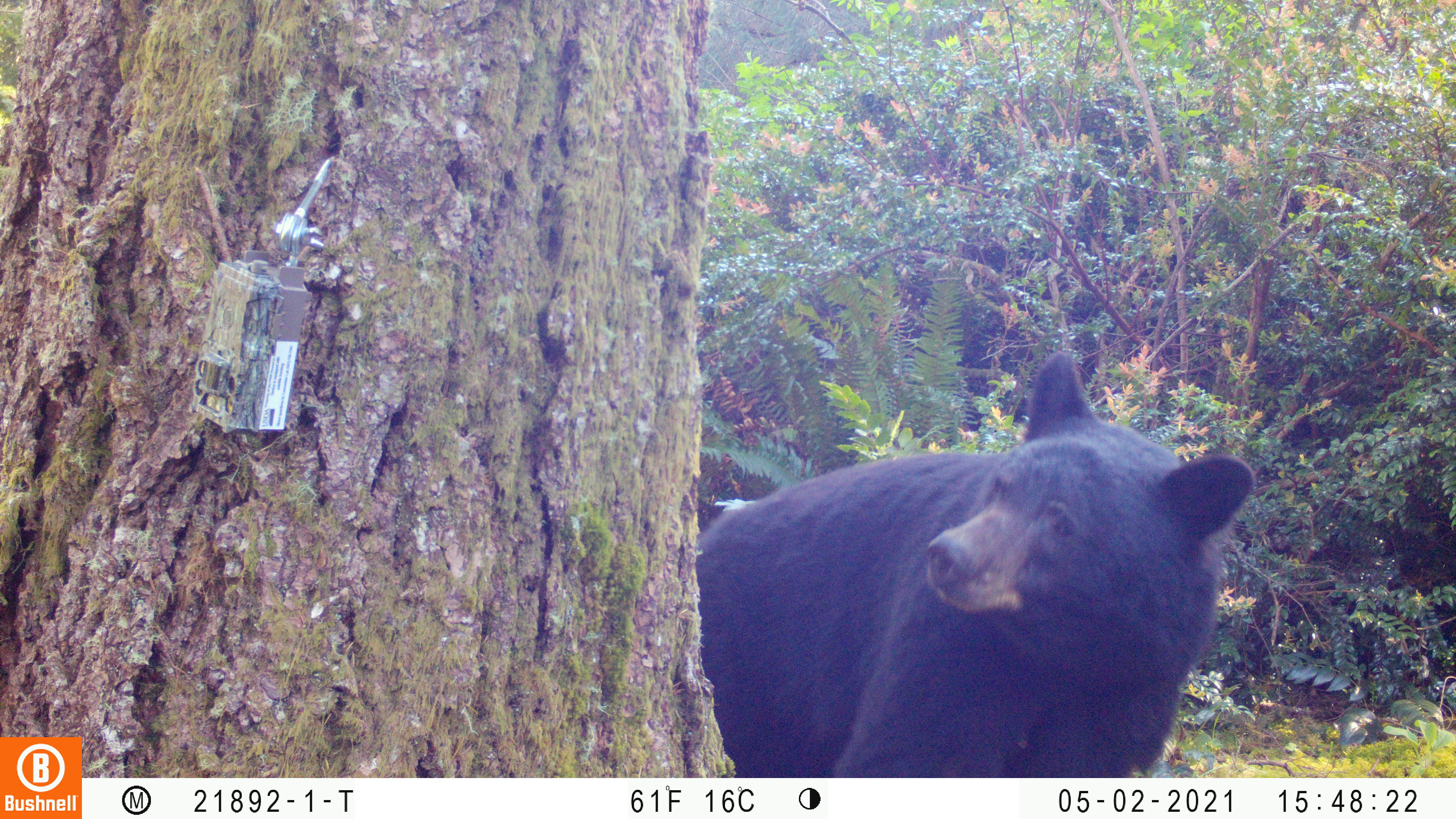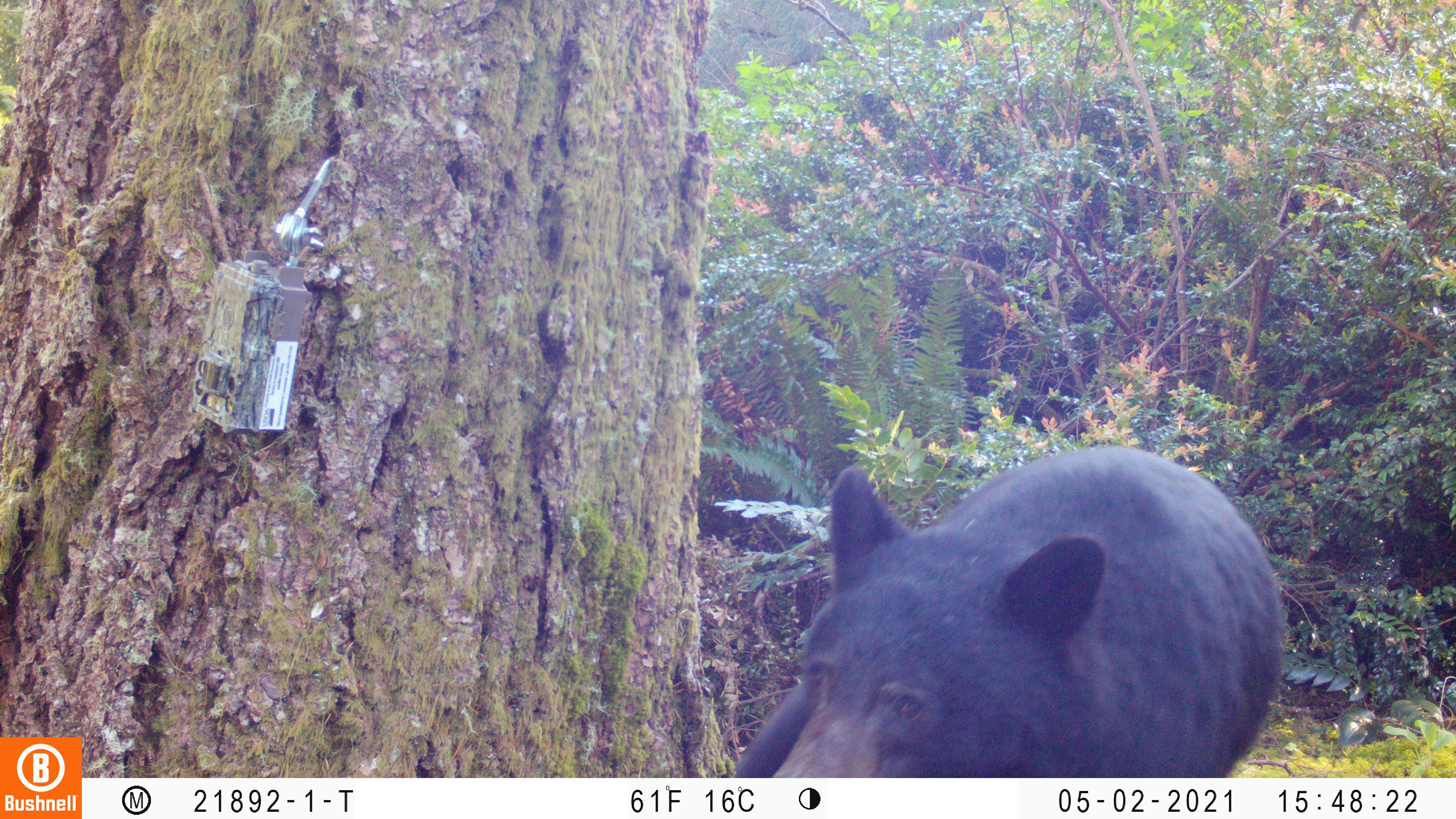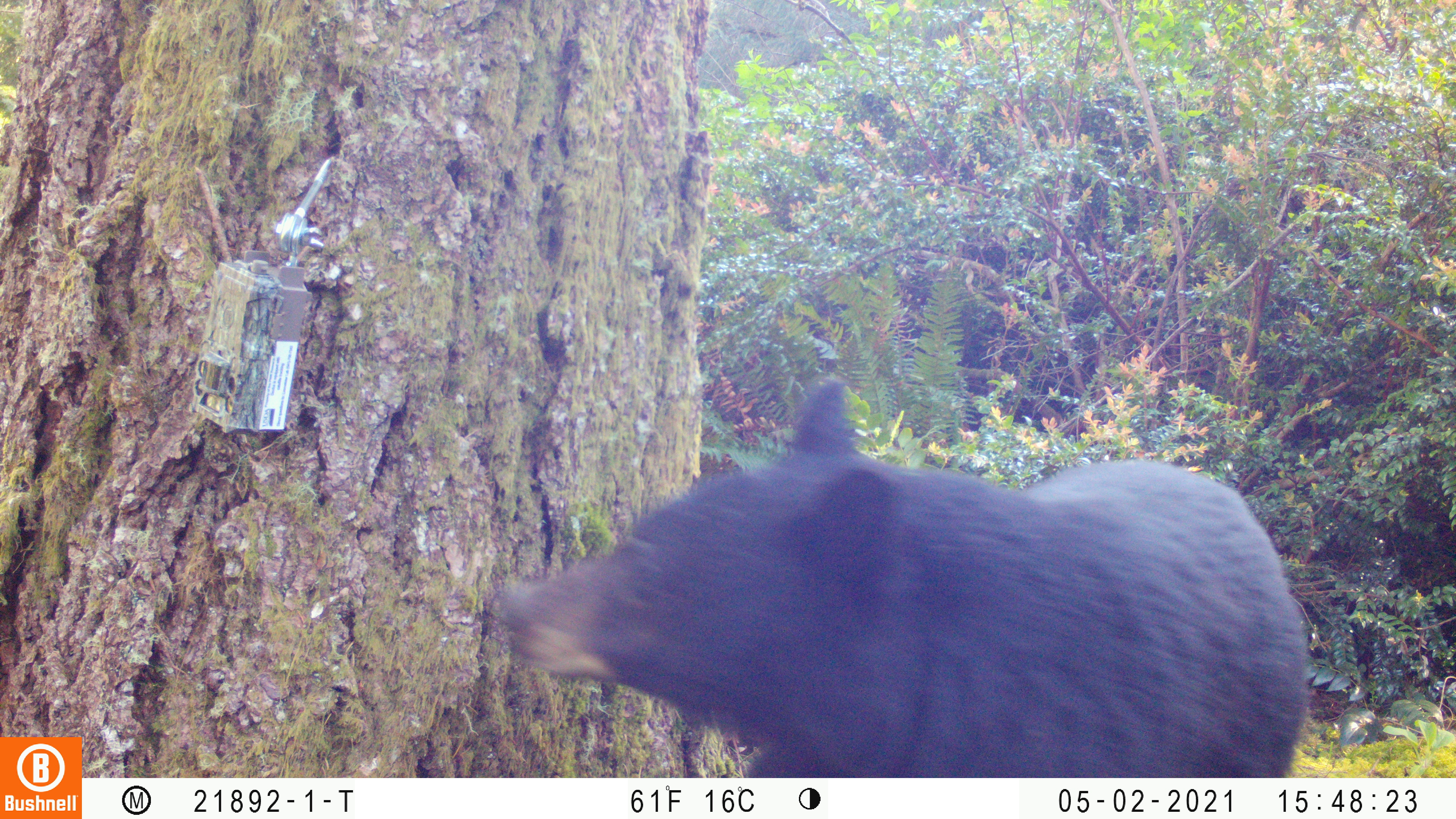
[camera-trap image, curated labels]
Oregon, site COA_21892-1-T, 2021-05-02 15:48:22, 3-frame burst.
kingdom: Animalia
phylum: Chordata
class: Mammalia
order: Carnivora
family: Ursidae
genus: Ursus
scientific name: Ursus americanus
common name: american black bear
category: black bear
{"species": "black bear (american black bear) (Ursus americanus)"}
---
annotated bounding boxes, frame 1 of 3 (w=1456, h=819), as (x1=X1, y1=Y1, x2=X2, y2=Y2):
black bear: (x1=671, y1=324, x2=1281, y2=776)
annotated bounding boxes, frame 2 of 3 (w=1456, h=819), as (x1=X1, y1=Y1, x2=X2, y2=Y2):
black bear: (x1=708, y1=410, x2=1311, y2=778)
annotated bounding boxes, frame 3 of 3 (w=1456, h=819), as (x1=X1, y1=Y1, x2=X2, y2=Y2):
black bear: (x1=469, y1=350, x2=1337, y2=777)